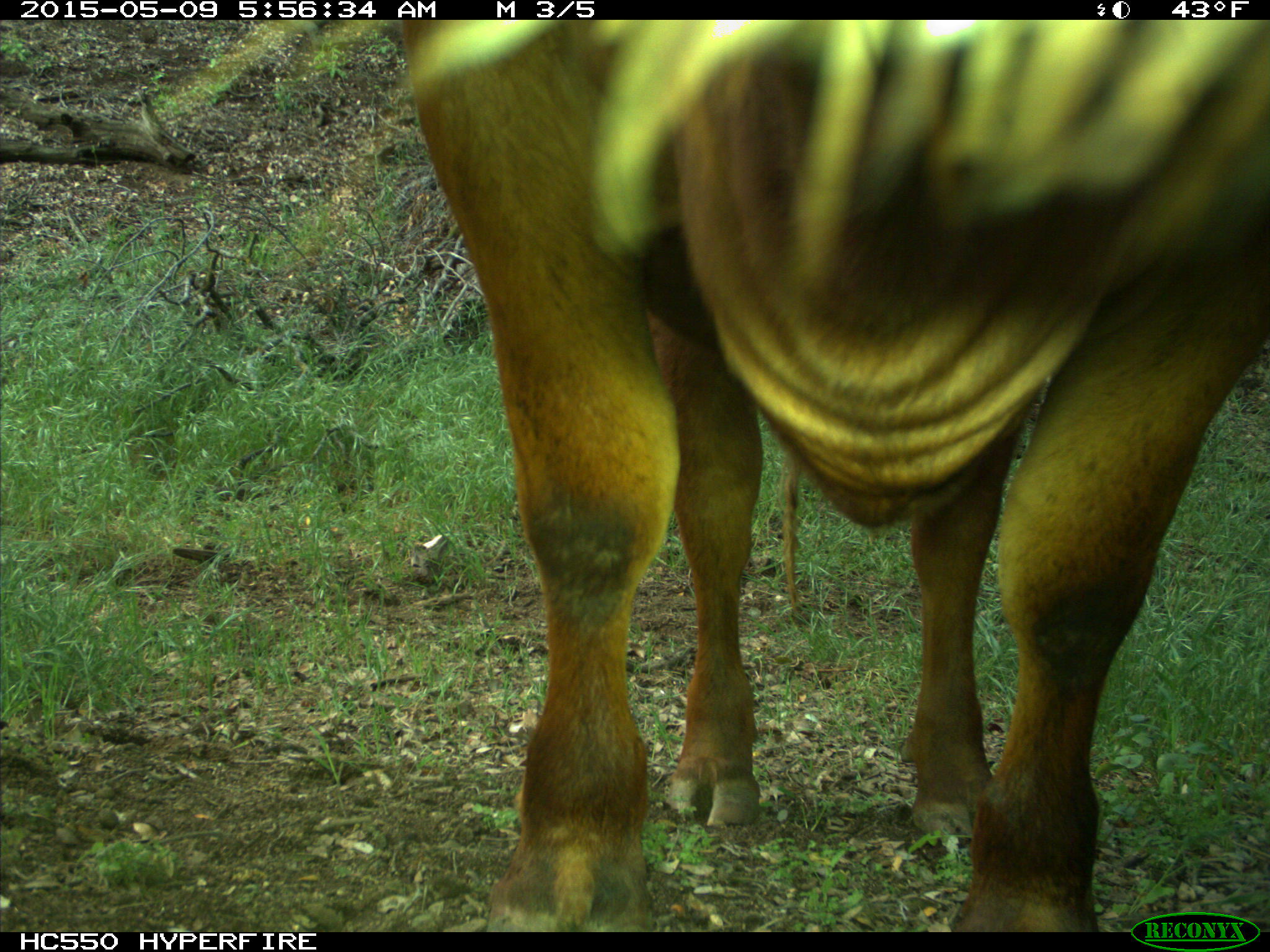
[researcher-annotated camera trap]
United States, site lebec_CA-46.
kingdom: Animalia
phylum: Chordata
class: Mammalia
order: Artiodactyla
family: Bovidae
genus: Bos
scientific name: Bos taurus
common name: domestic cow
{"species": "Bos taurus (domestic cow)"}